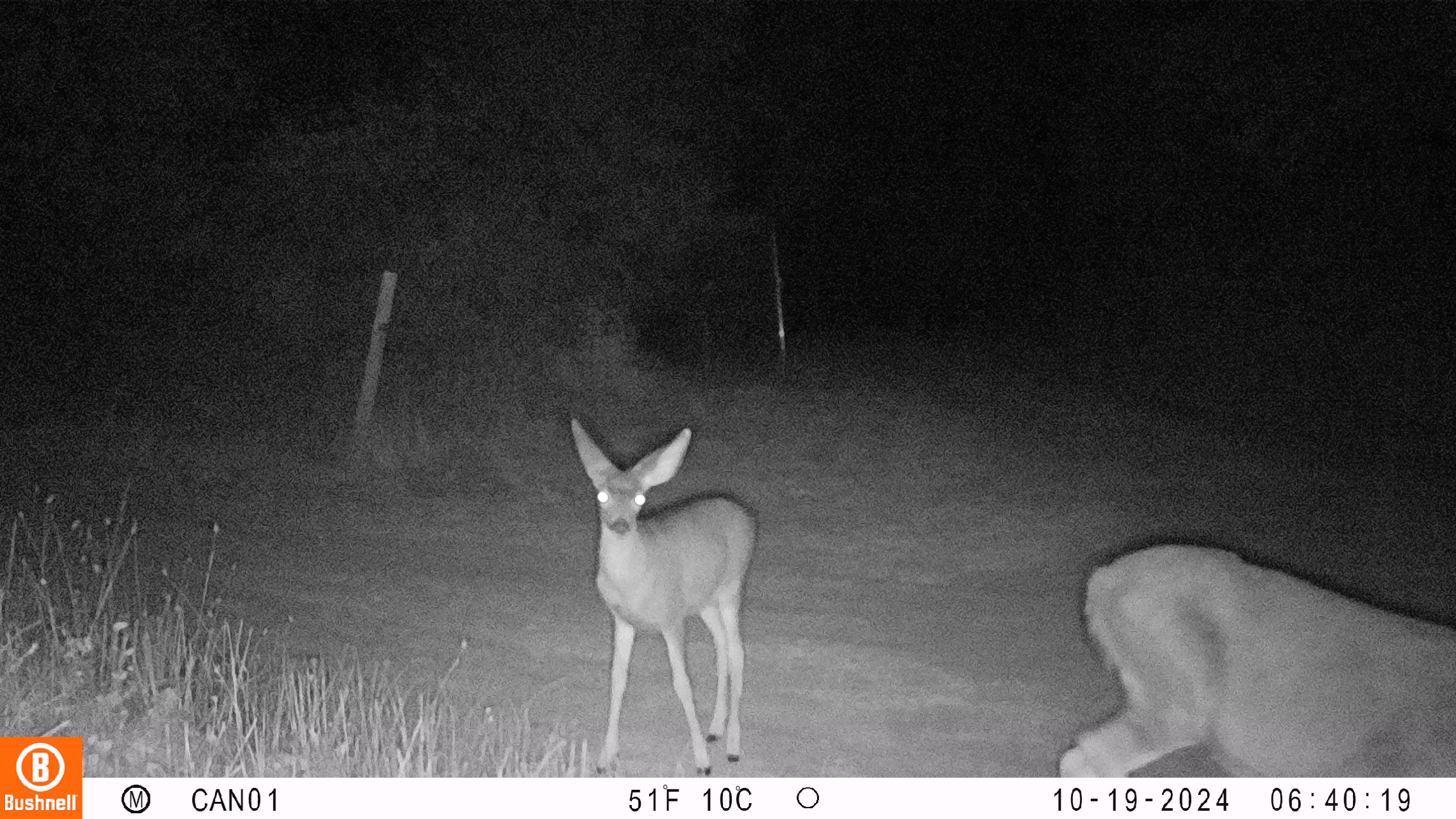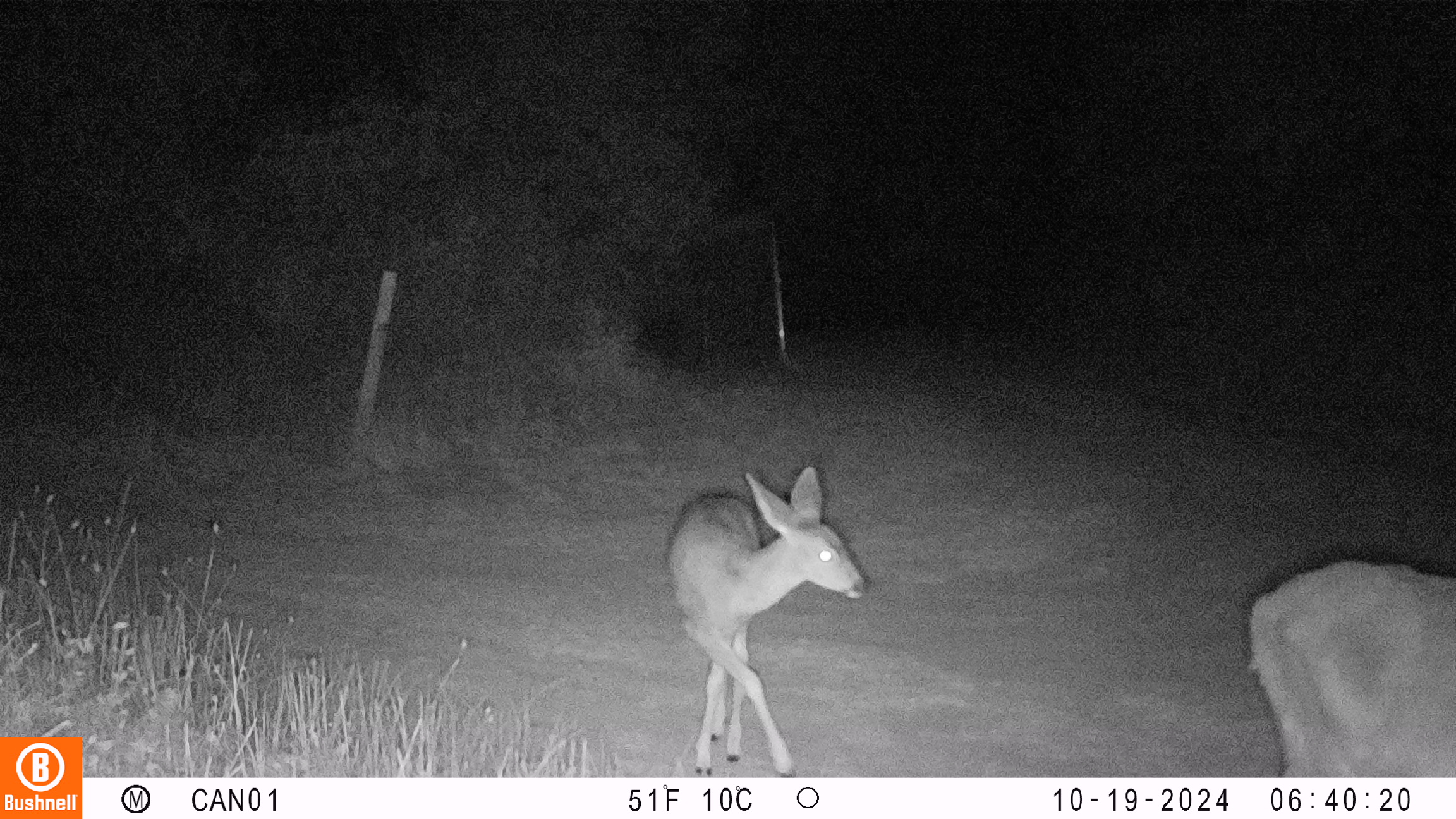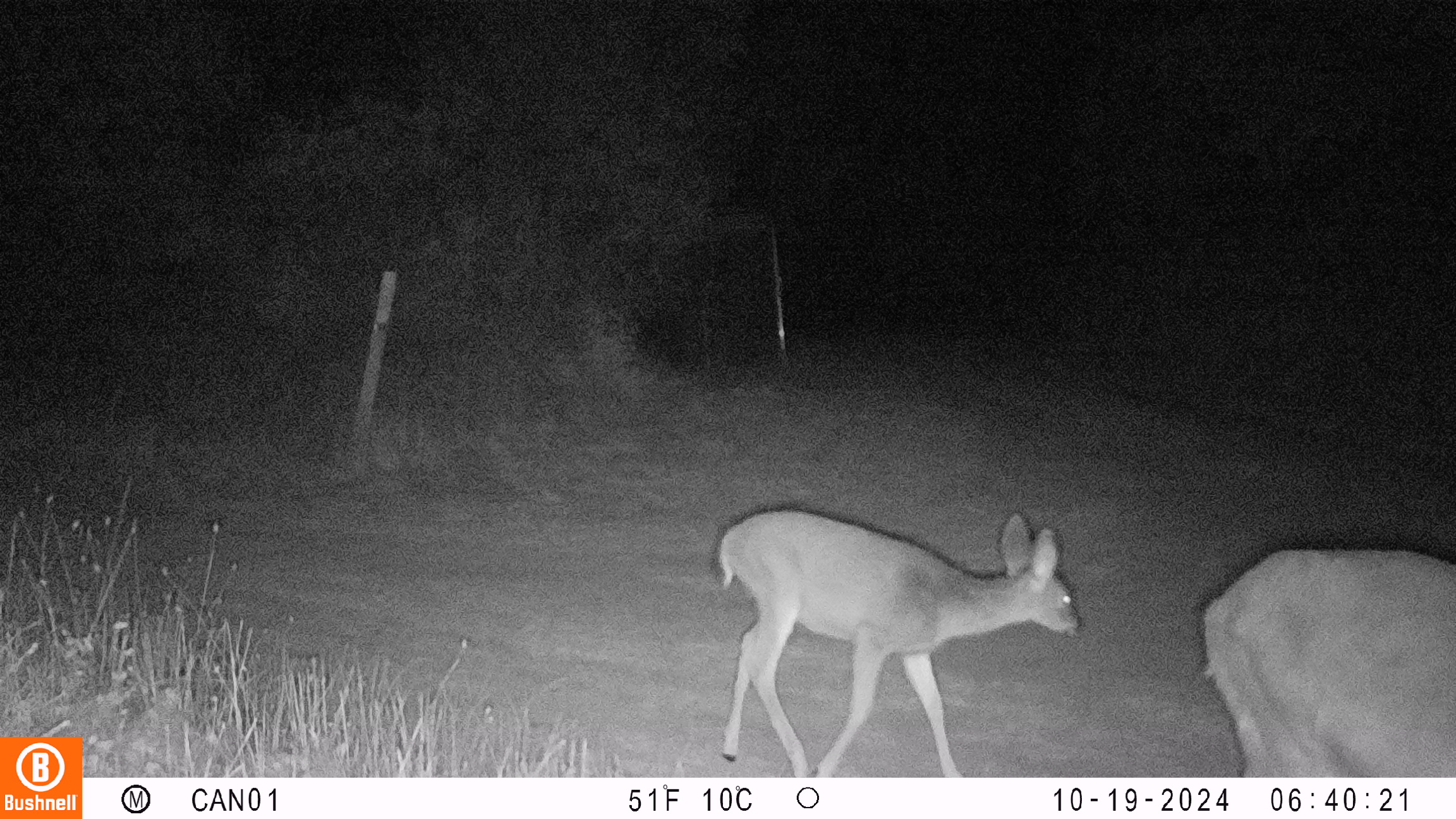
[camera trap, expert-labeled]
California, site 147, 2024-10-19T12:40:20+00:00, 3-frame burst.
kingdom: Animalia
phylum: Chordata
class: Mammalia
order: Artiodactyla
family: Cervidae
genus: Odocoileus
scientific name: Odocoileus hemionus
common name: mule deer